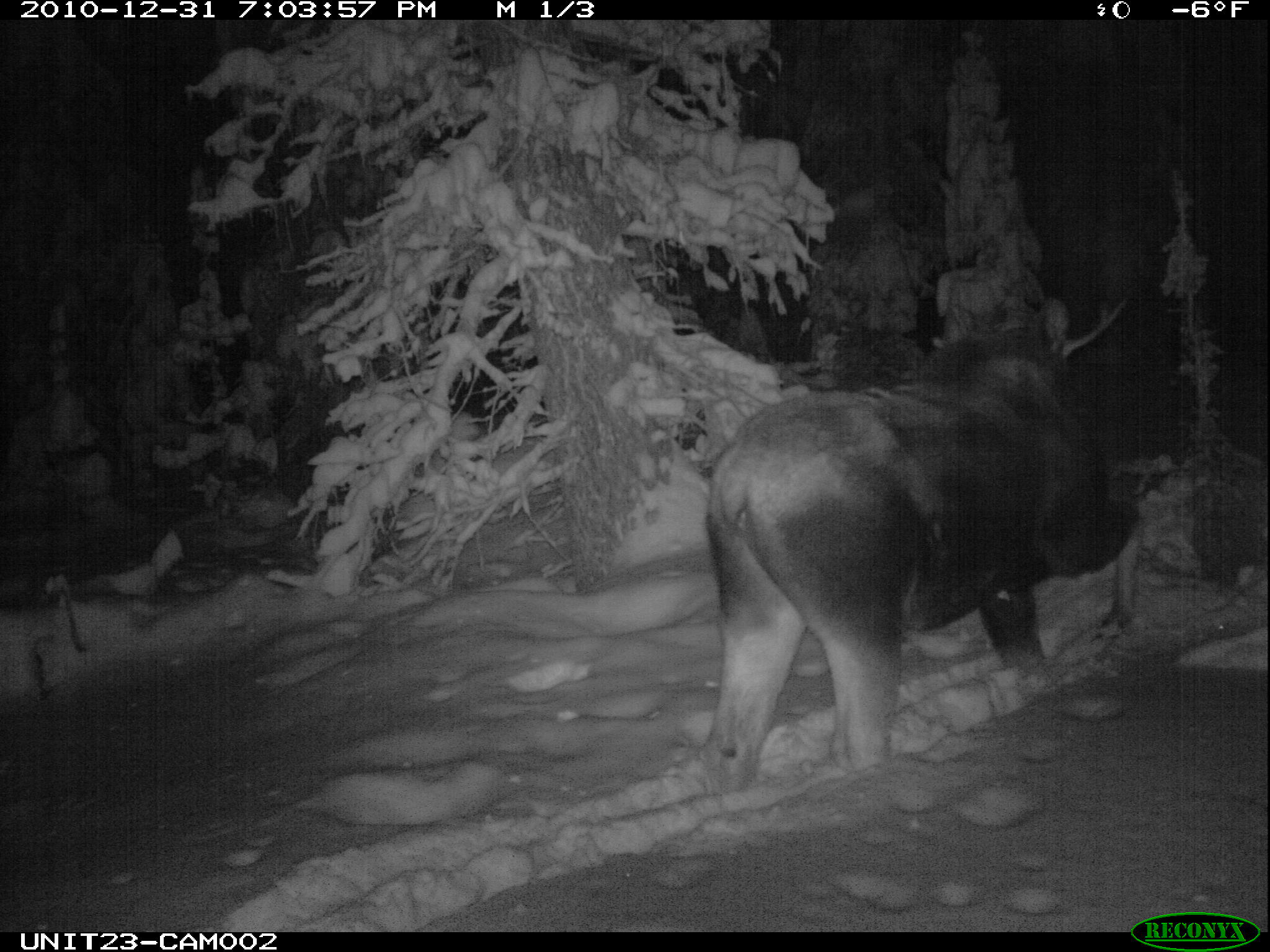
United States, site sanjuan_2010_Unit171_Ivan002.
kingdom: Animalia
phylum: Chordata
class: Mammalia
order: Artiodactyla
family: Cervidae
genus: Alces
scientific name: Alces alces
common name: moose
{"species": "Alces alces (moose)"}